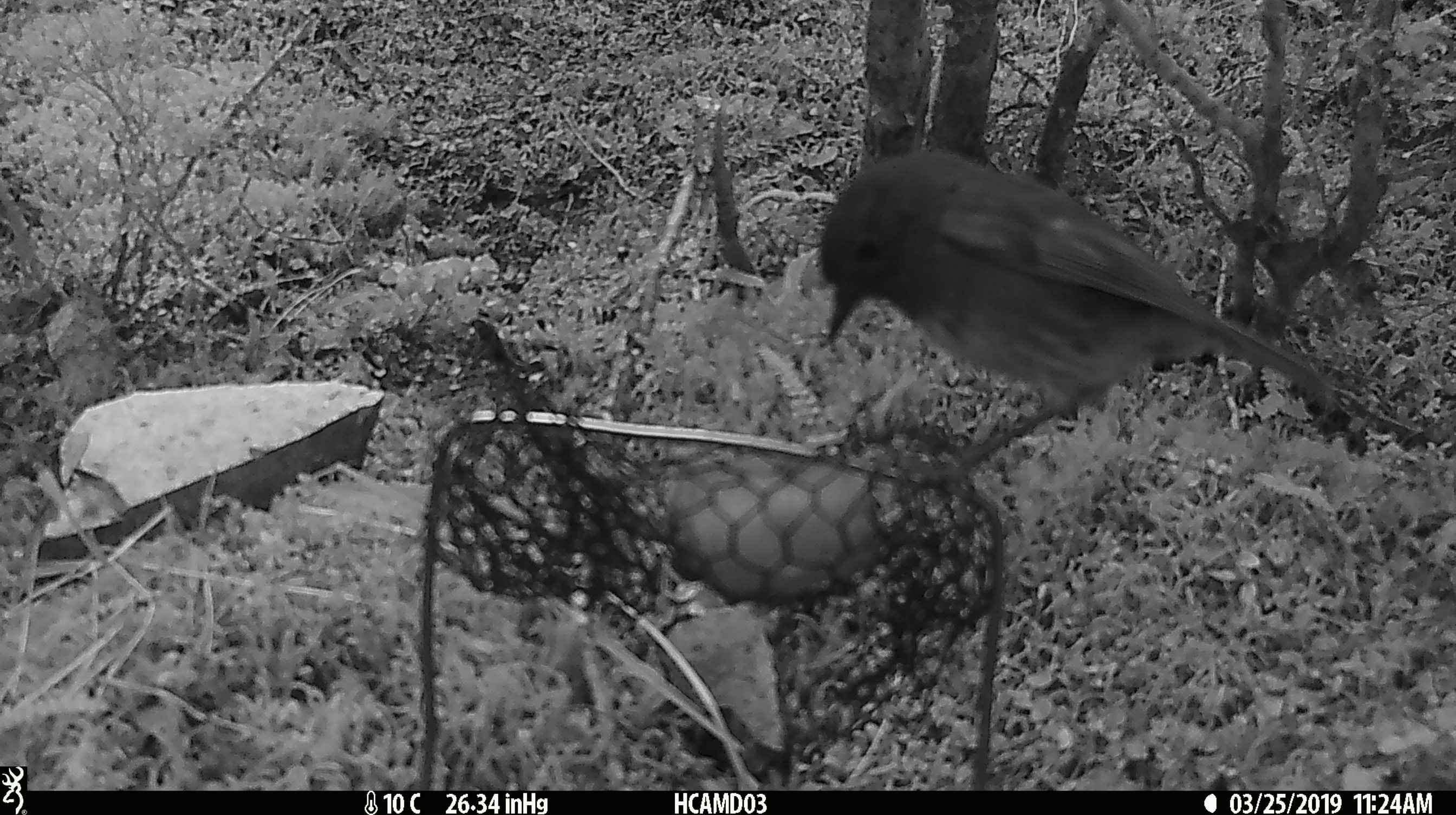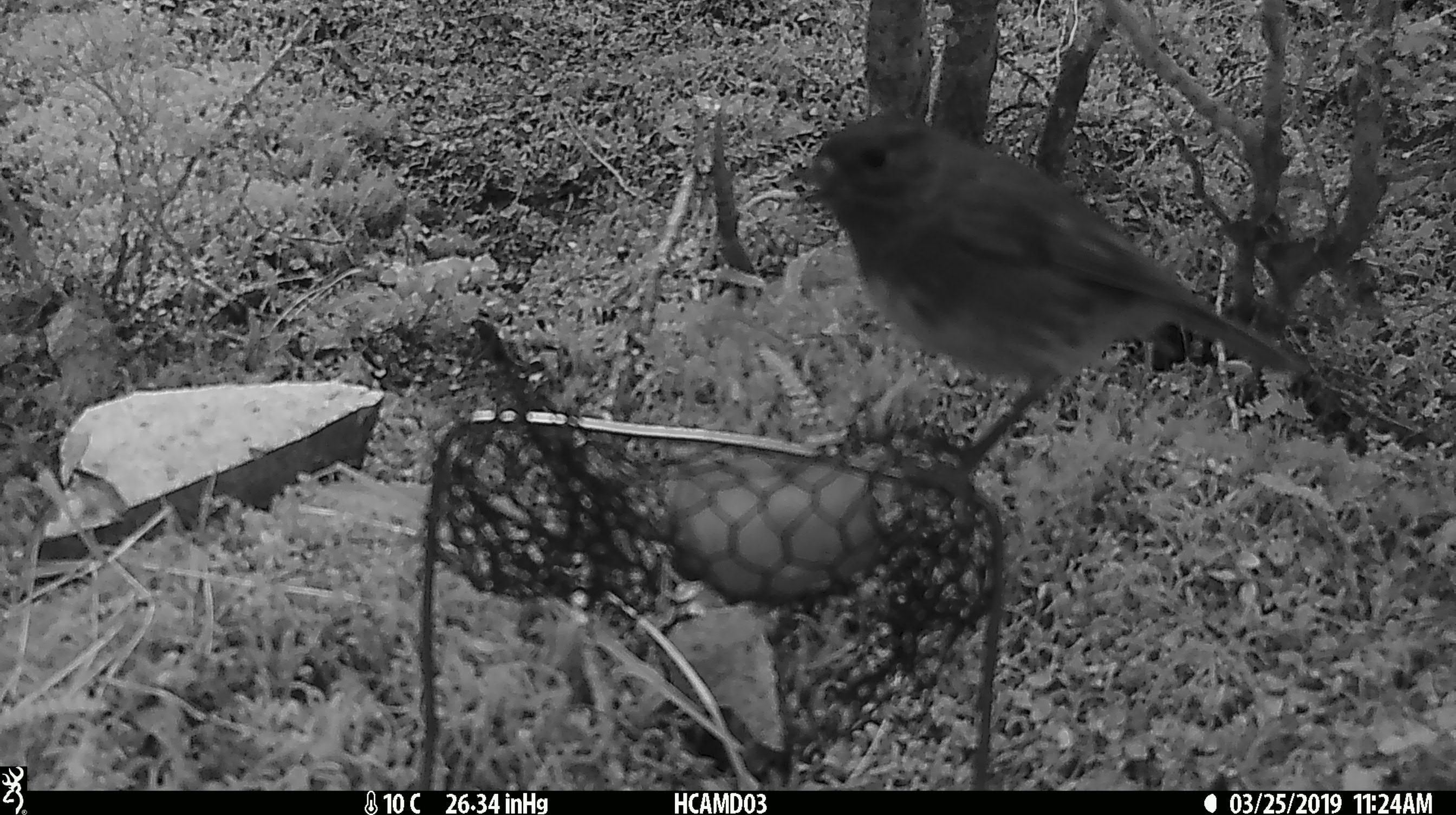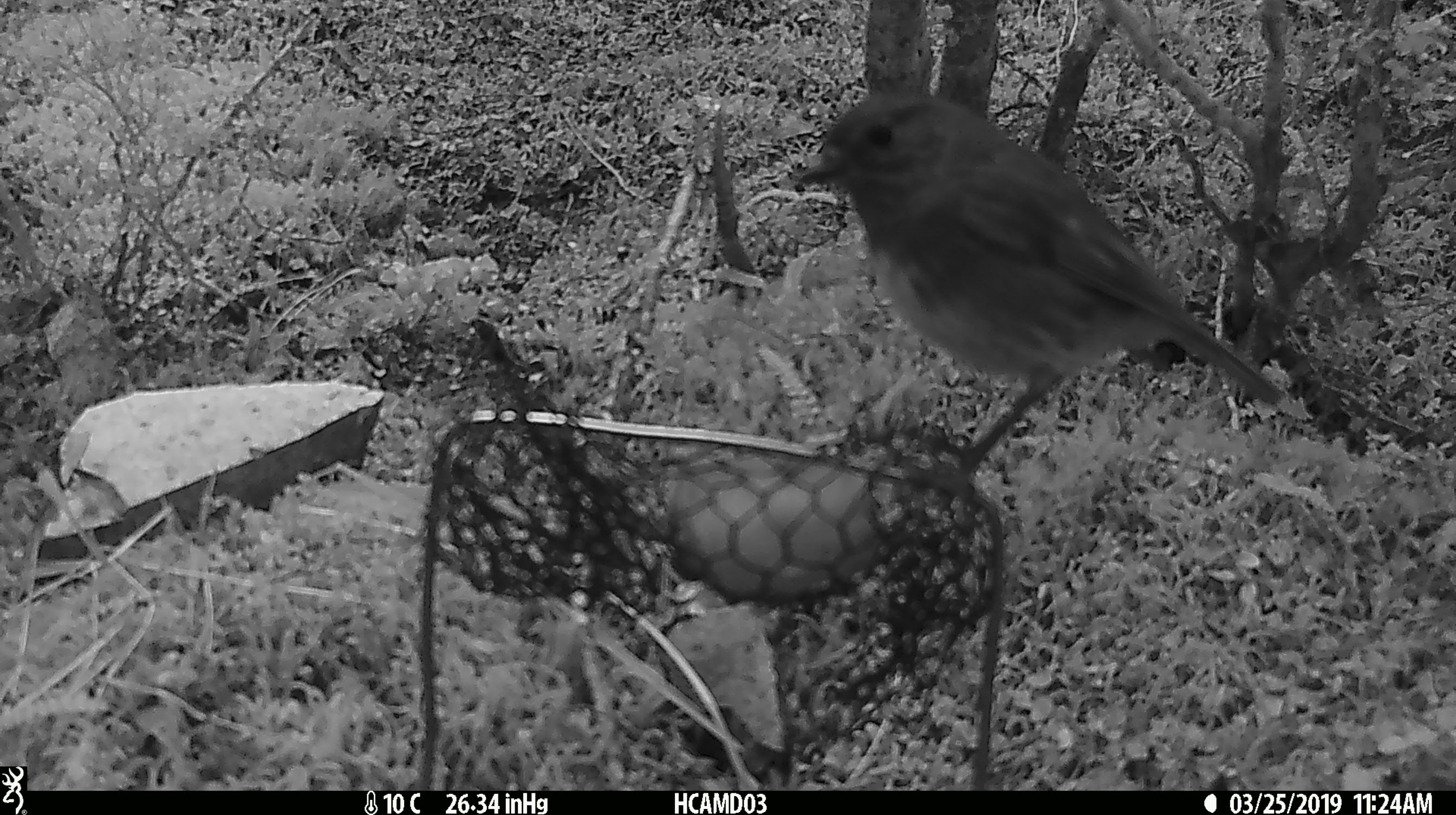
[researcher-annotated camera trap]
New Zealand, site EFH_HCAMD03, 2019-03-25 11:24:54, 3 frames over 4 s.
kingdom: Animalia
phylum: Chordata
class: Aves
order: Passeriformes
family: Petroicidae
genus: Petroica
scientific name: Petroica australis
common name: new zealand robin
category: robin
Robin (new zealand robin) (Petroica australis).